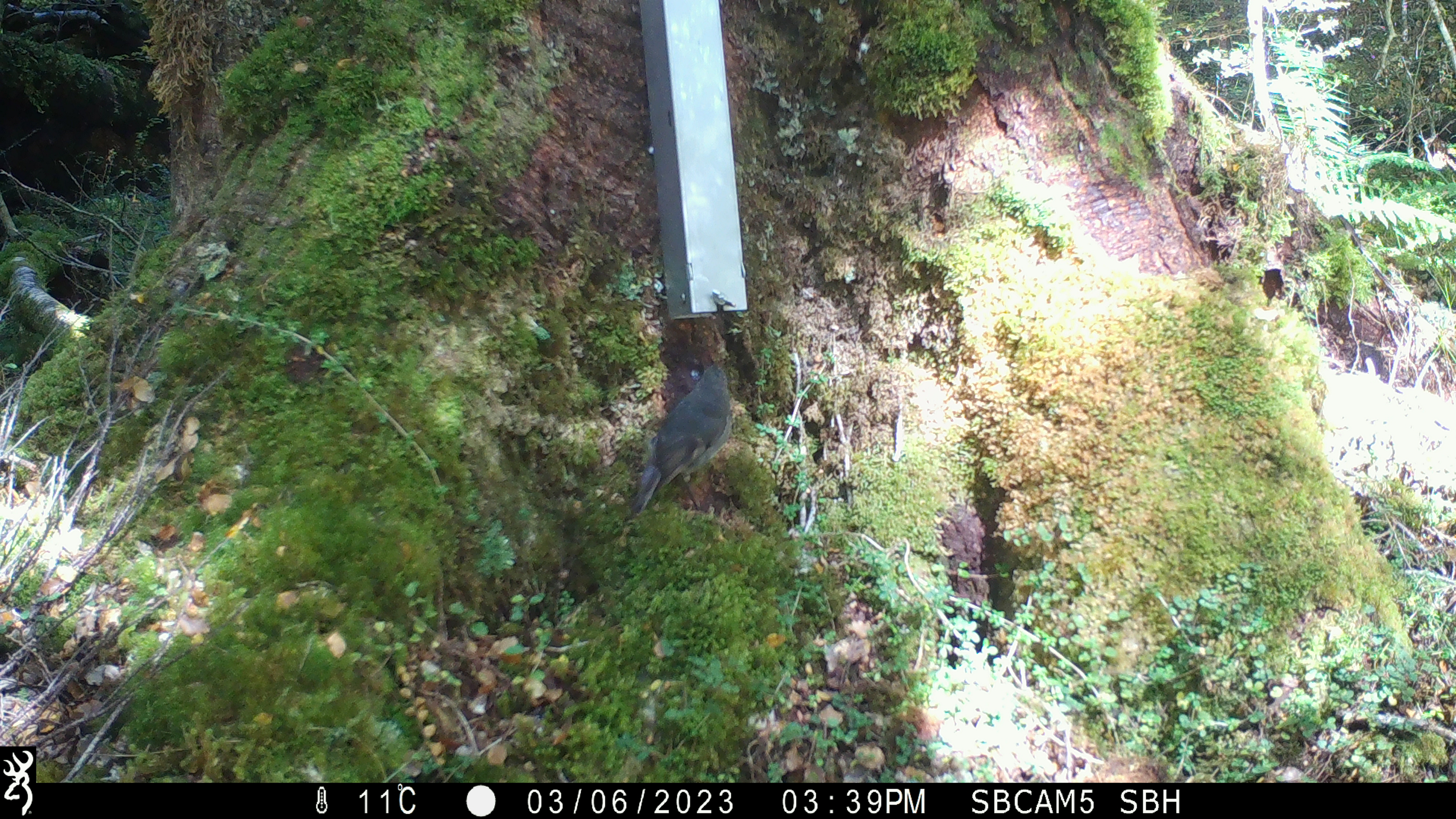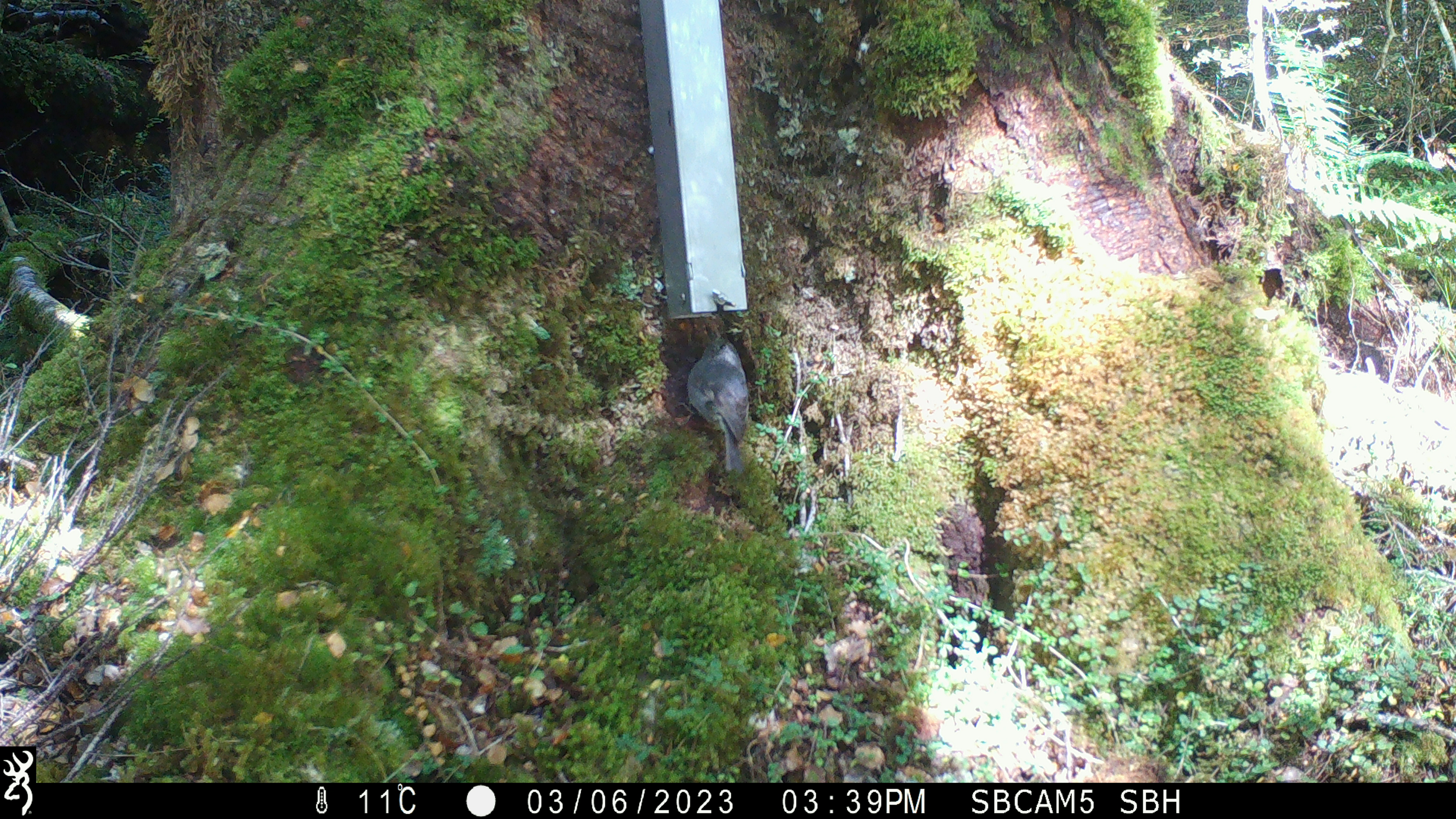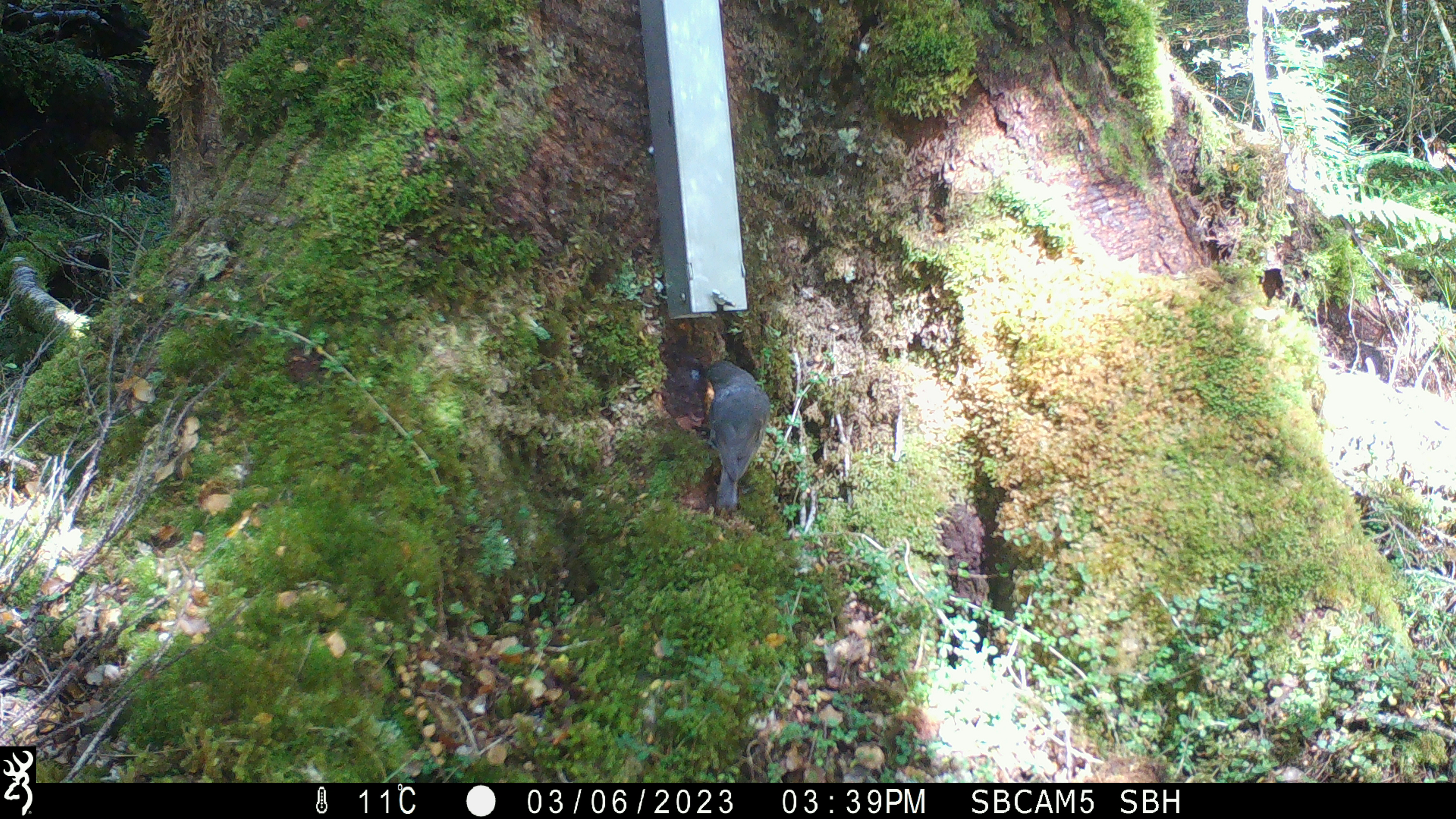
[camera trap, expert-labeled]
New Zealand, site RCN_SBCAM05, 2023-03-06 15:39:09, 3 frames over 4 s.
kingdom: Animalia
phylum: Chordata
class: Aves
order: Passeriformes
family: Petroicidae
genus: Petroica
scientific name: Petroica australis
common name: new zealand robin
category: robin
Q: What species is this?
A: Robin (new zealand robin) (Petroica australis).